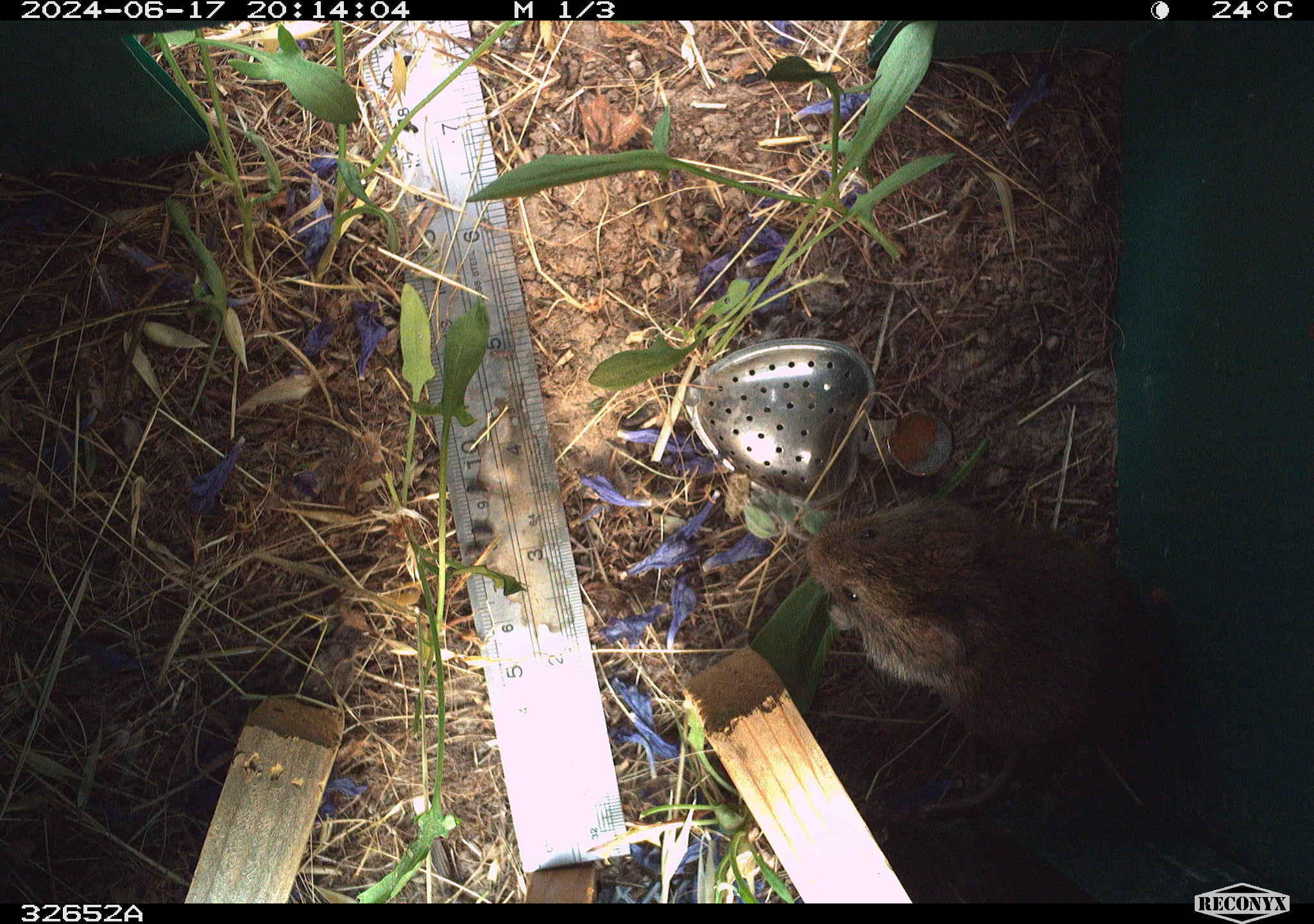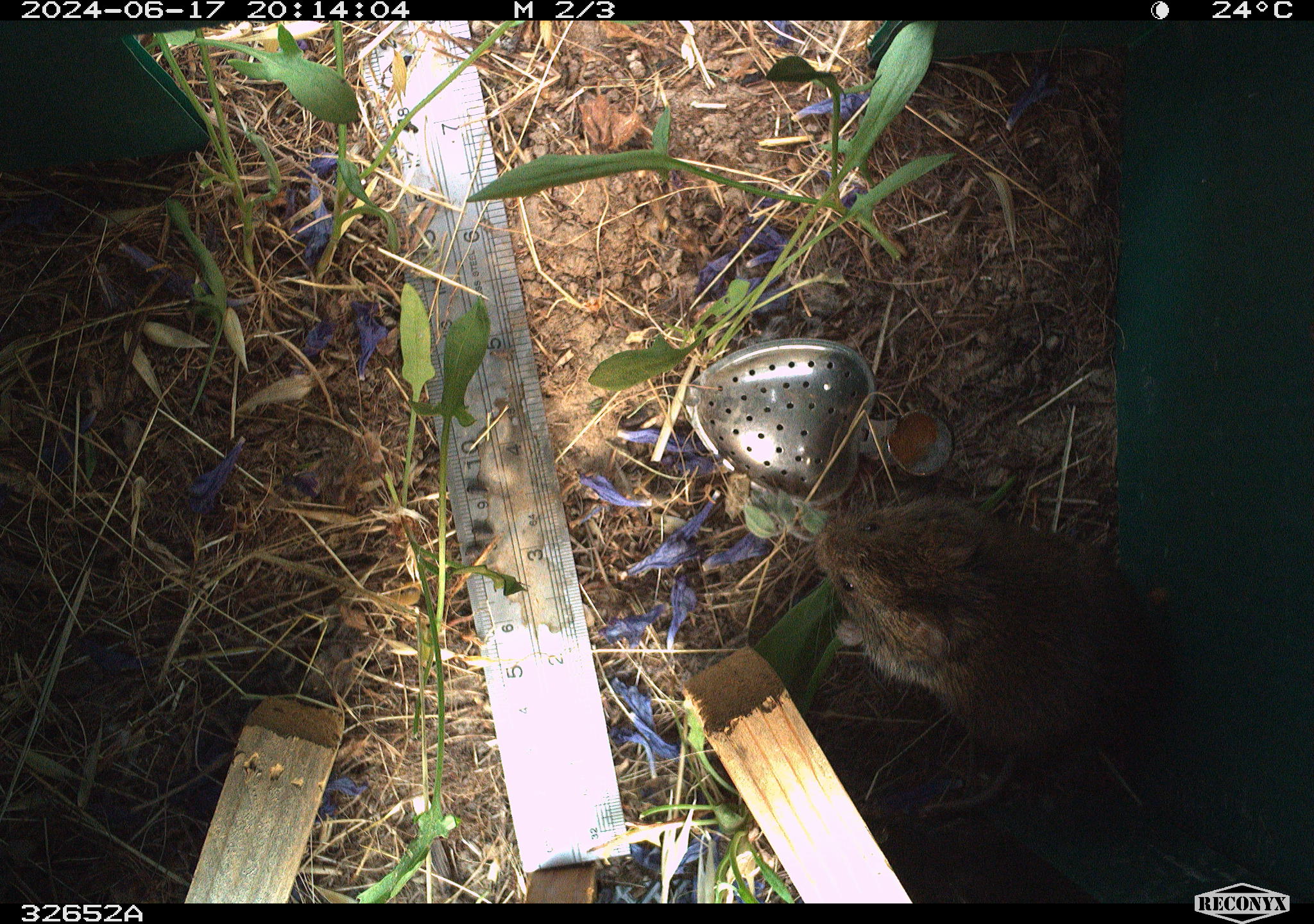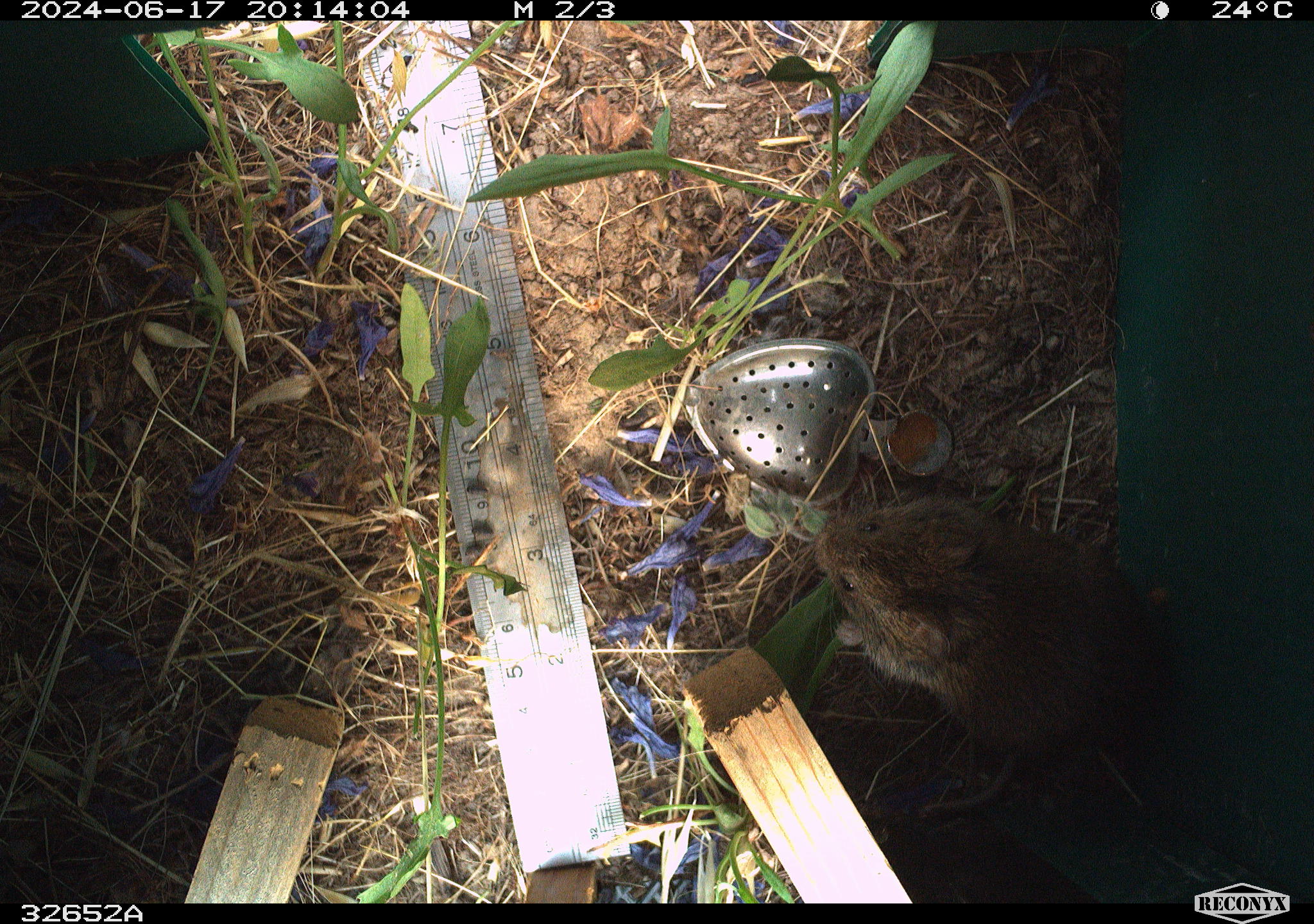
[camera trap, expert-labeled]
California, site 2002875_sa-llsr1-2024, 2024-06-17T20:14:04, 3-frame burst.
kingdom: Animalia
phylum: Chordata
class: Mammalia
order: Rodentia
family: Cricetidae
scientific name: Arvicolinae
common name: voles, lemmings, and muskrats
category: arvicolinae subfamily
Arvicolinae subfamily (voles, lemmings, and muskrats) (Arvicolinae).